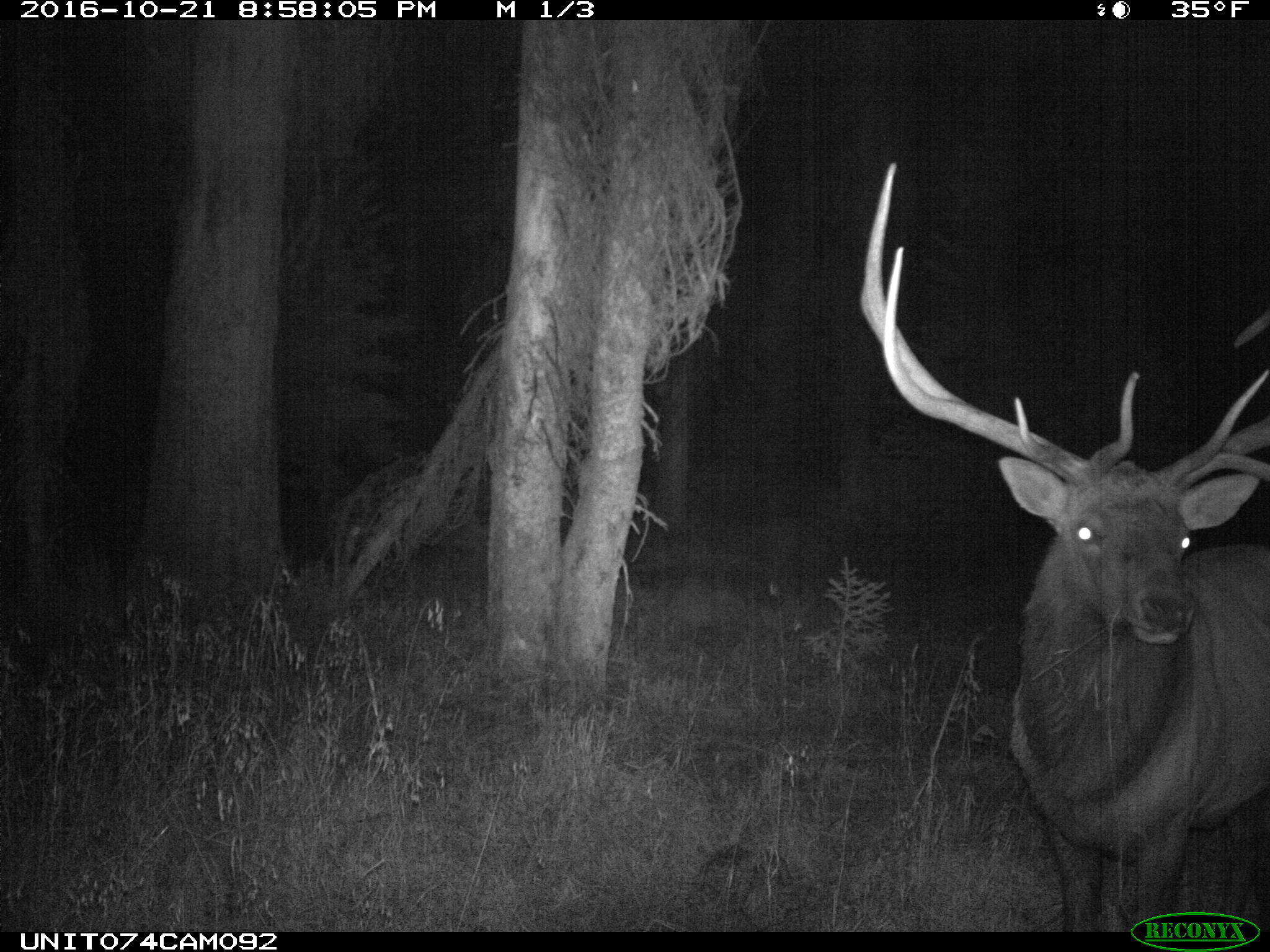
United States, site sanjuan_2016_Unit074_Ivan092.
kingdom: Animalia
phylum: Chordata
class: Mammalia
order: Artiodactyla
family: Cervidae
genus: Cervus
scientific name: Cervus elaphus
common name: red deer